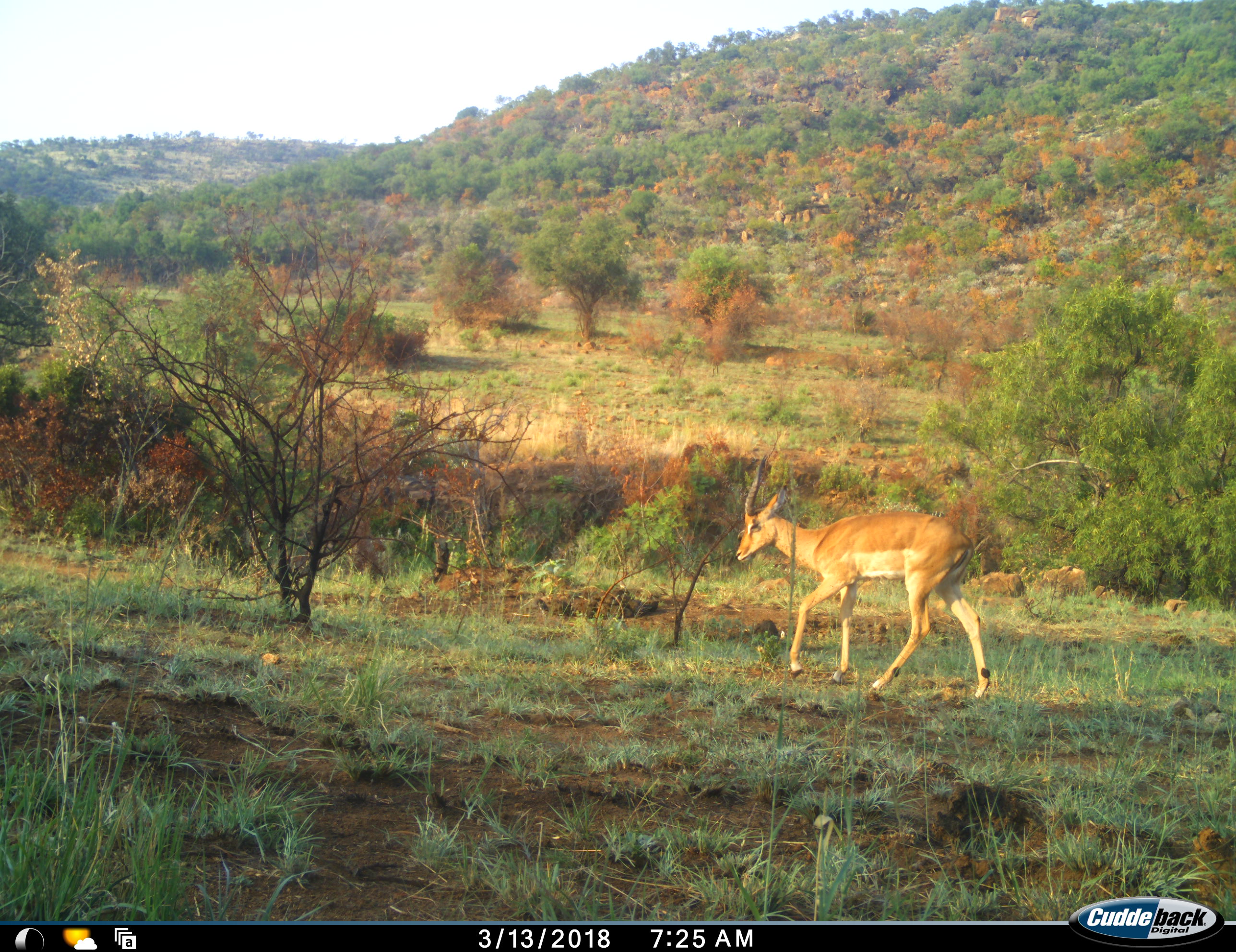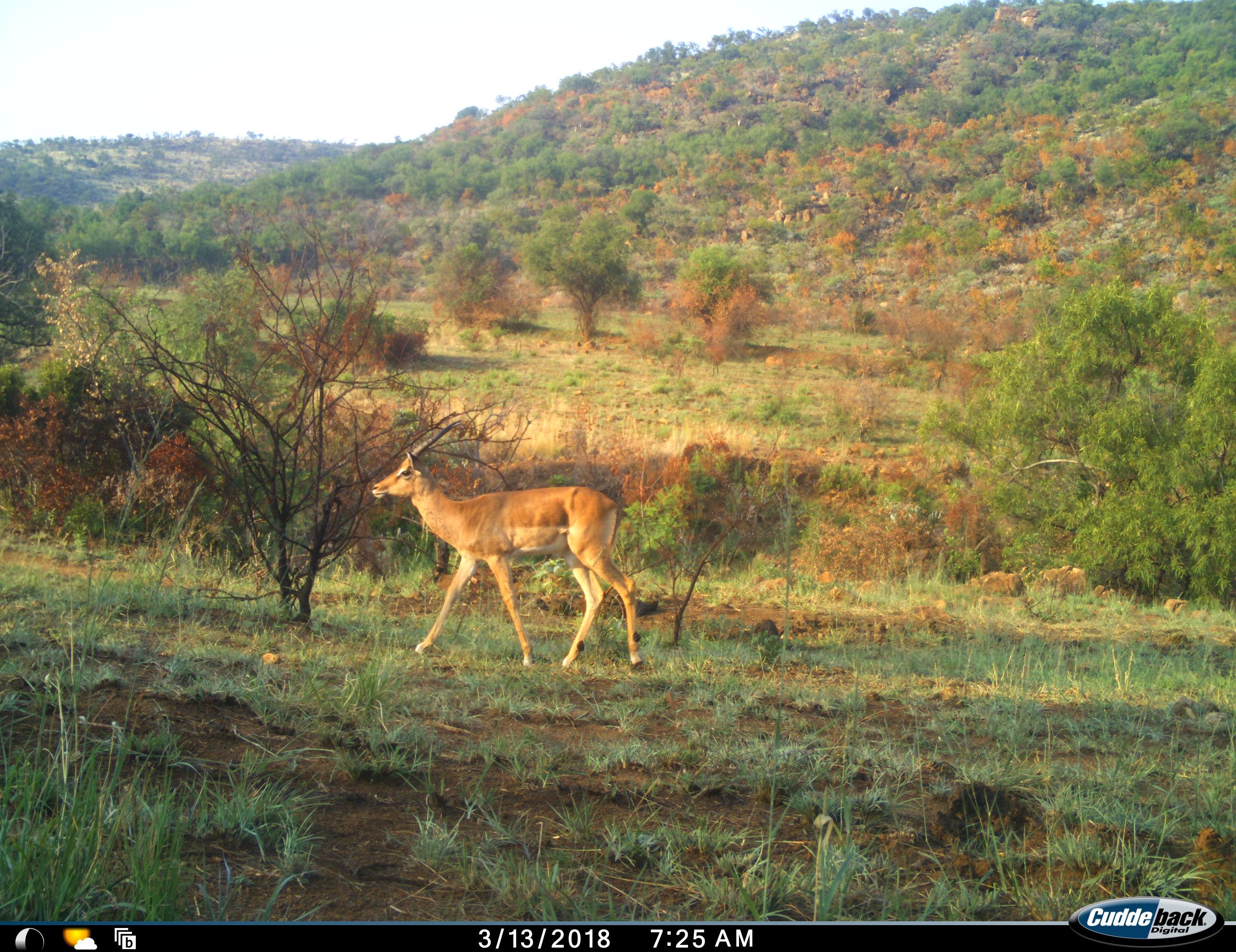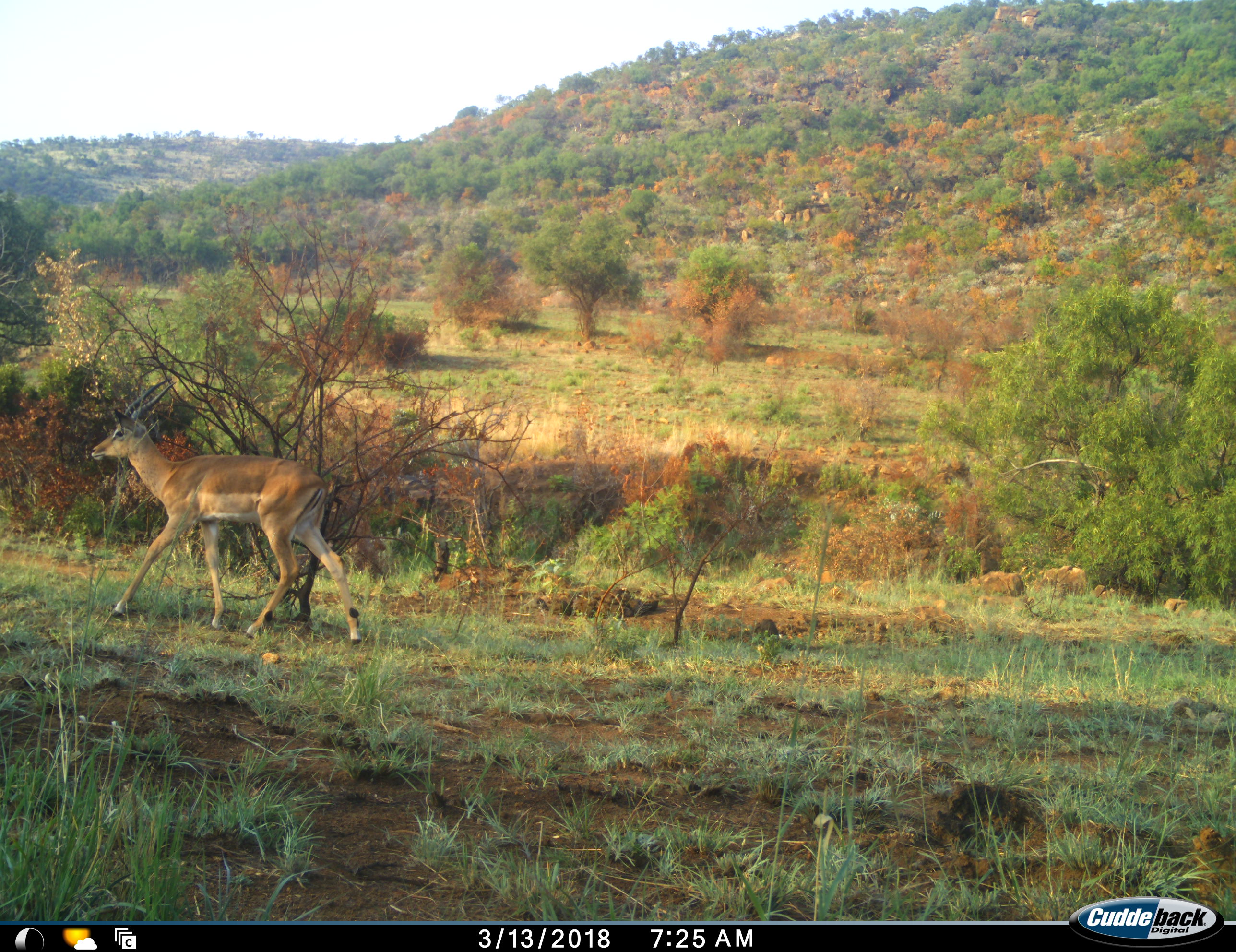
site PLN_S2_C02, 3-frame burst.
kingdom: Animalia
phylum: Chordata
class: Mammalia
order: Artiodactyla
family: Bovidae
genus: Aepyceros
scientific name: Aepyceros melampus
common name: impala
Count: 1.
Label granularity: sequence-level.